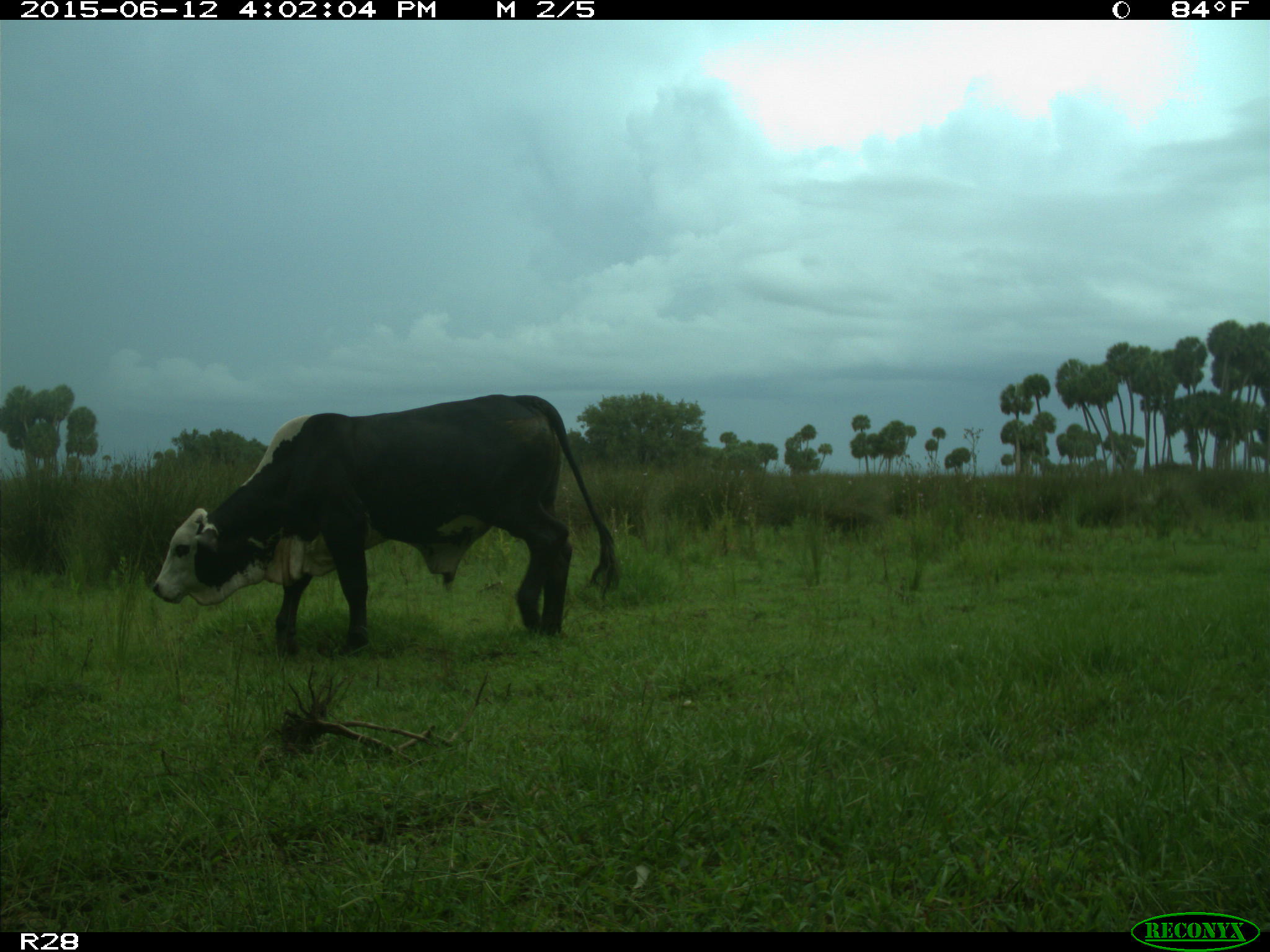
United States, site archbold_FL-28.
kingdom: Animalia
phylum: Chordata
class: Mammalia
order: Artiodactyla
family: Bovidae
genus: Bos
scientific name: Bos taurus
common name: domestic cow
Bos taurus (domestic cow).